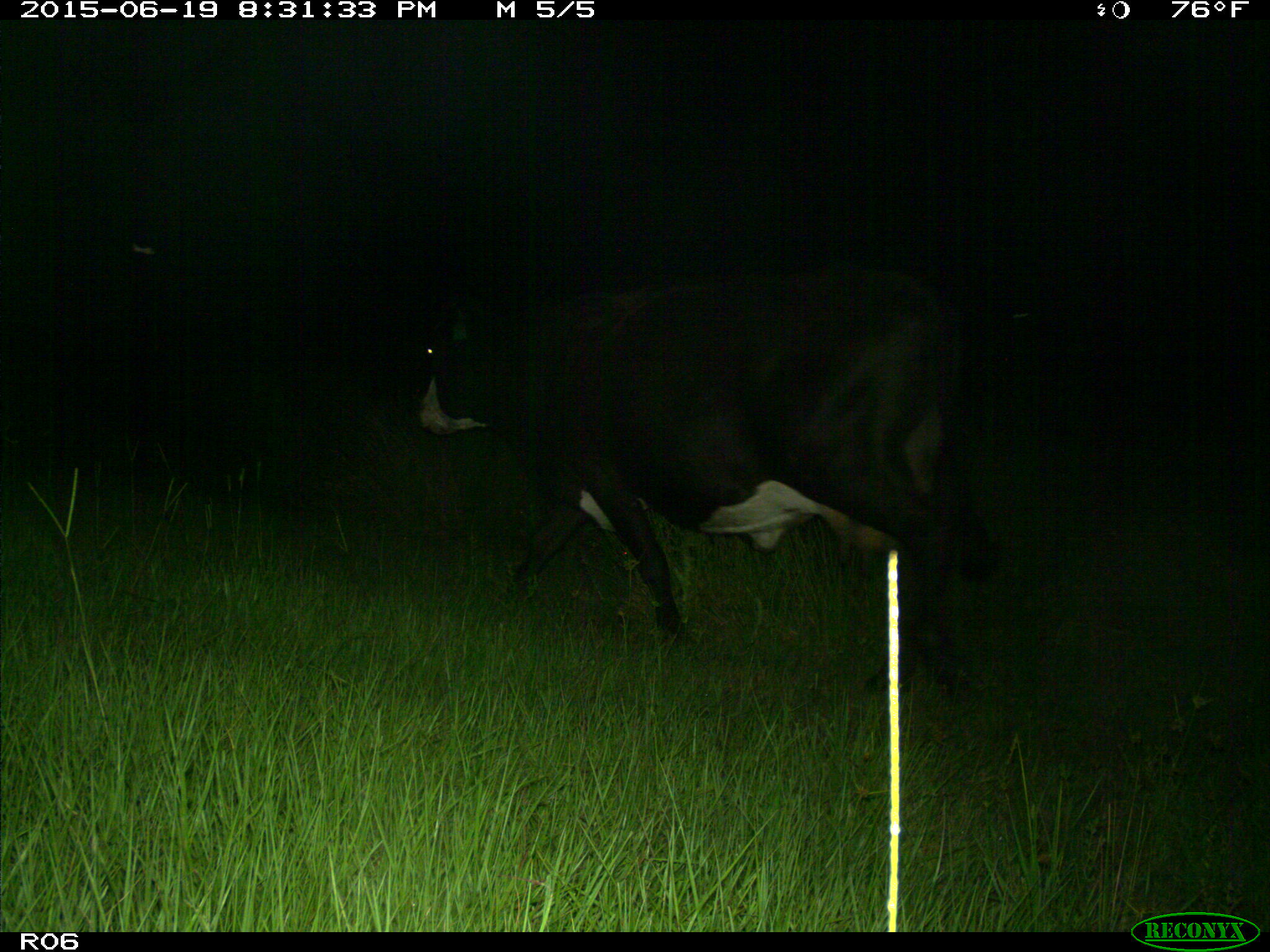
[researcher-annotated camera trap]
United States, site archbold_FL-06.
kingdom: Animalia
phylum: Chordata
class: Mammalia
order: Artiodactyla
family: Bovidae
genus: Bos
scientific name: Bos taurus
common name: domestic cow